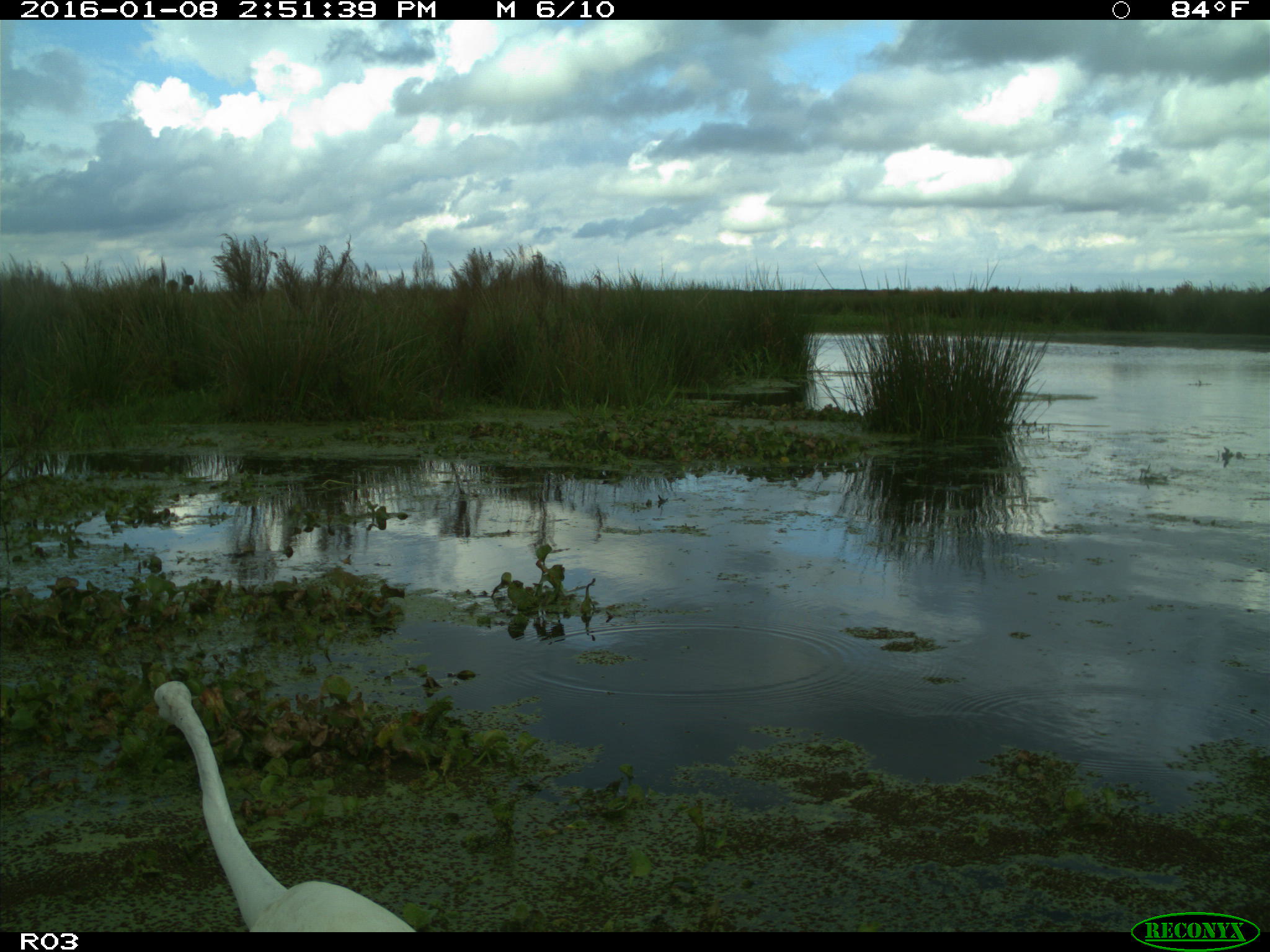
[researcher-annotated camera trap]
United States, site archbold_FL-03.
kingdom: Animalia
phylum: Chordata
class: Aves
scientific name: Aves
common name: birds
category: unidentified bird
Unidentified bird (birds) (Aves).